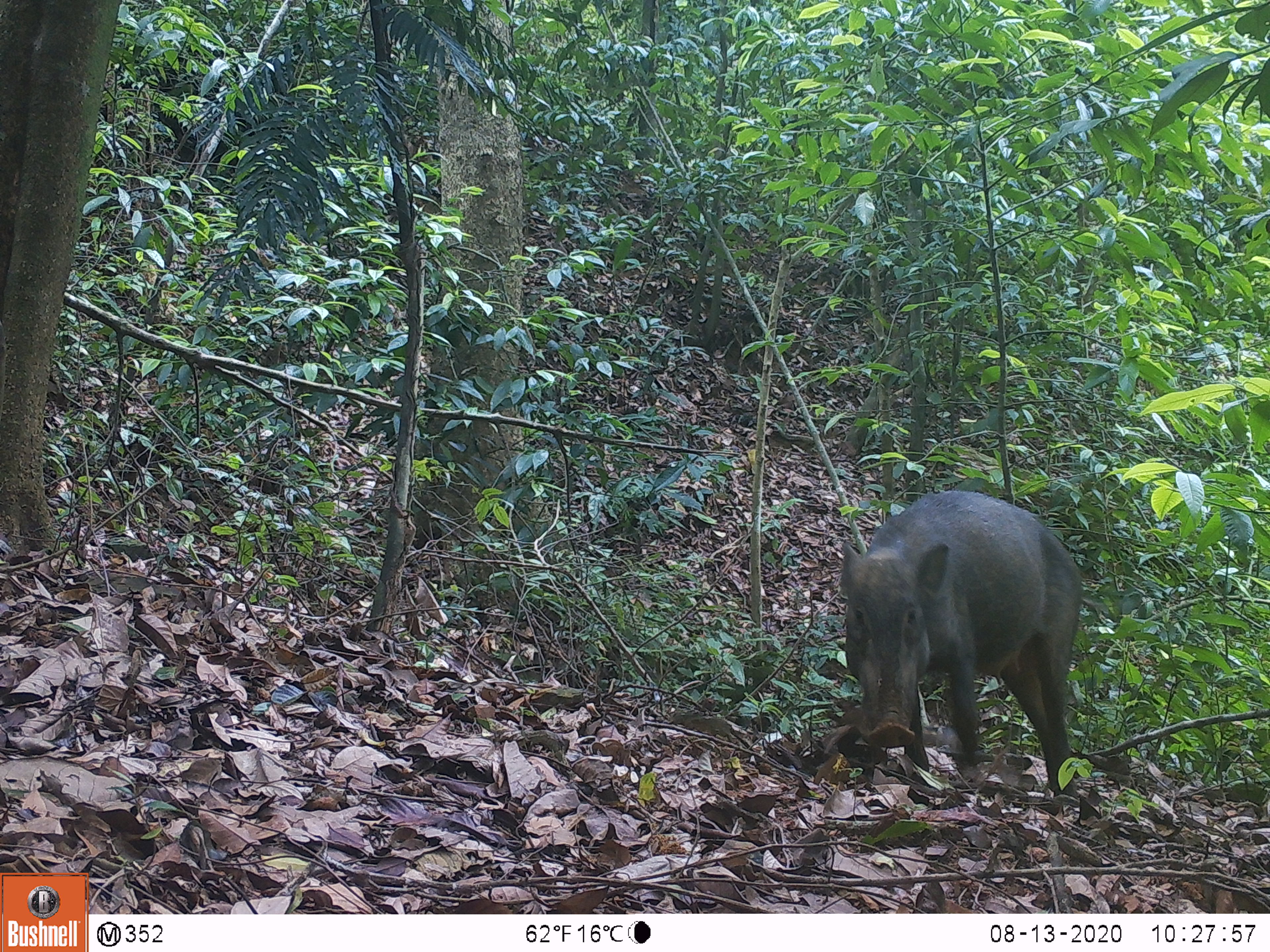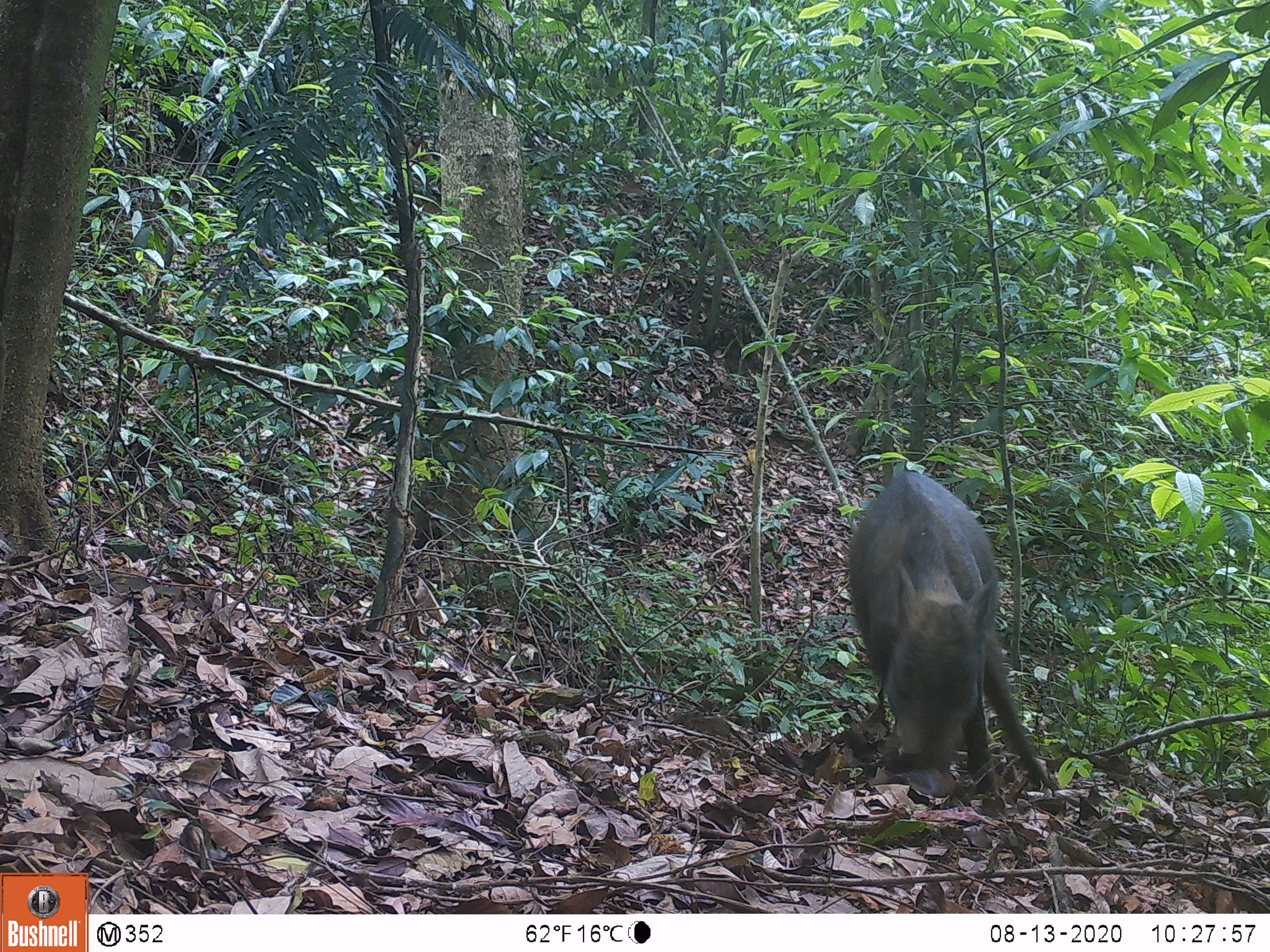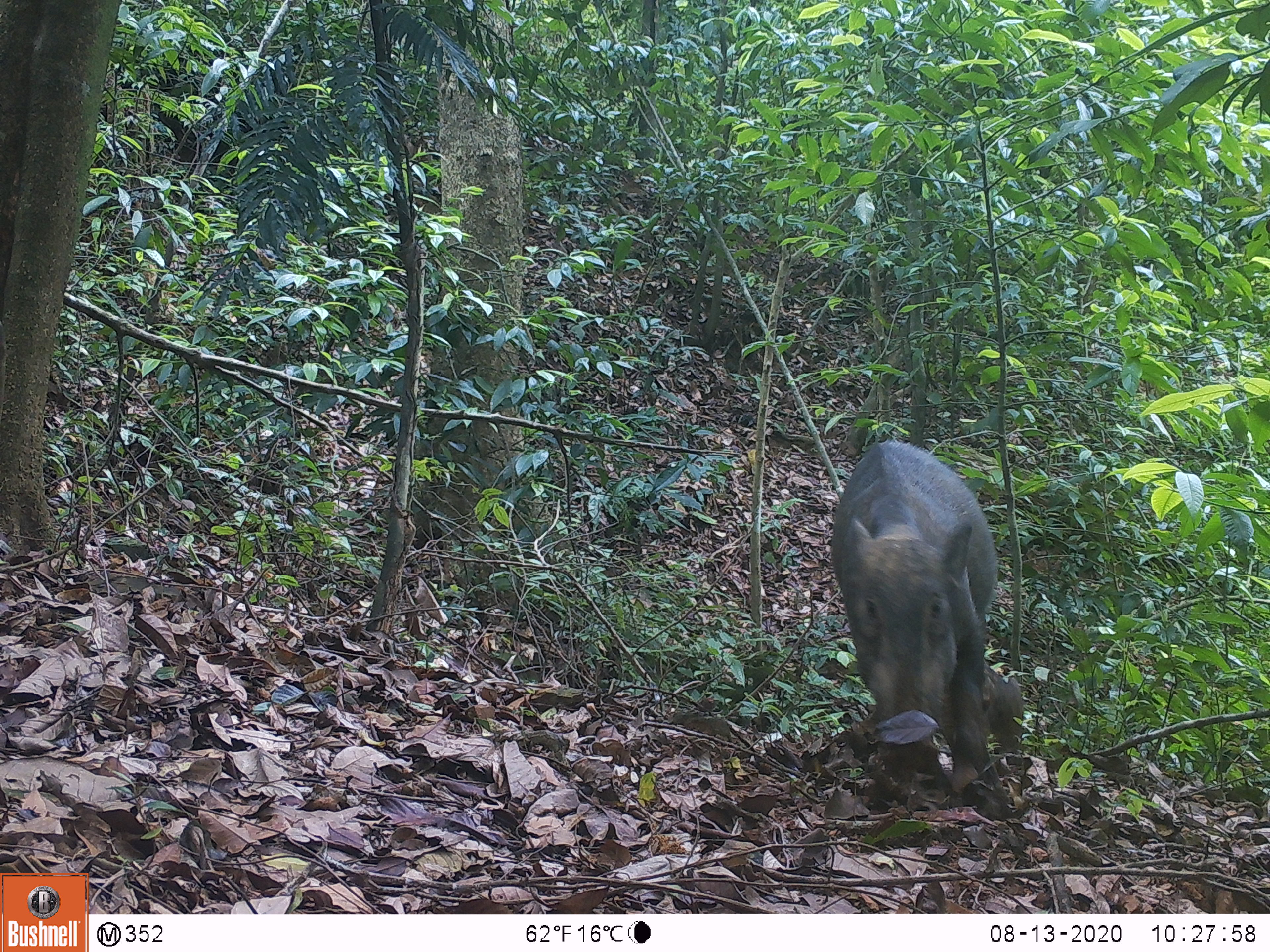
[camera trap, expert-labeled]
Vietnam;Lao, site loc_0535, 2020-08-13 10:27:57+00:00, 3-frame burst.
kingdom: Animalia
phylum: Chordata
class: Mammalia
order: Artiodactyla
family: Suidae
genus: Sus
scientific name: Sus scrofa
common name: eurasian wild pig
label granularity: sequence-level